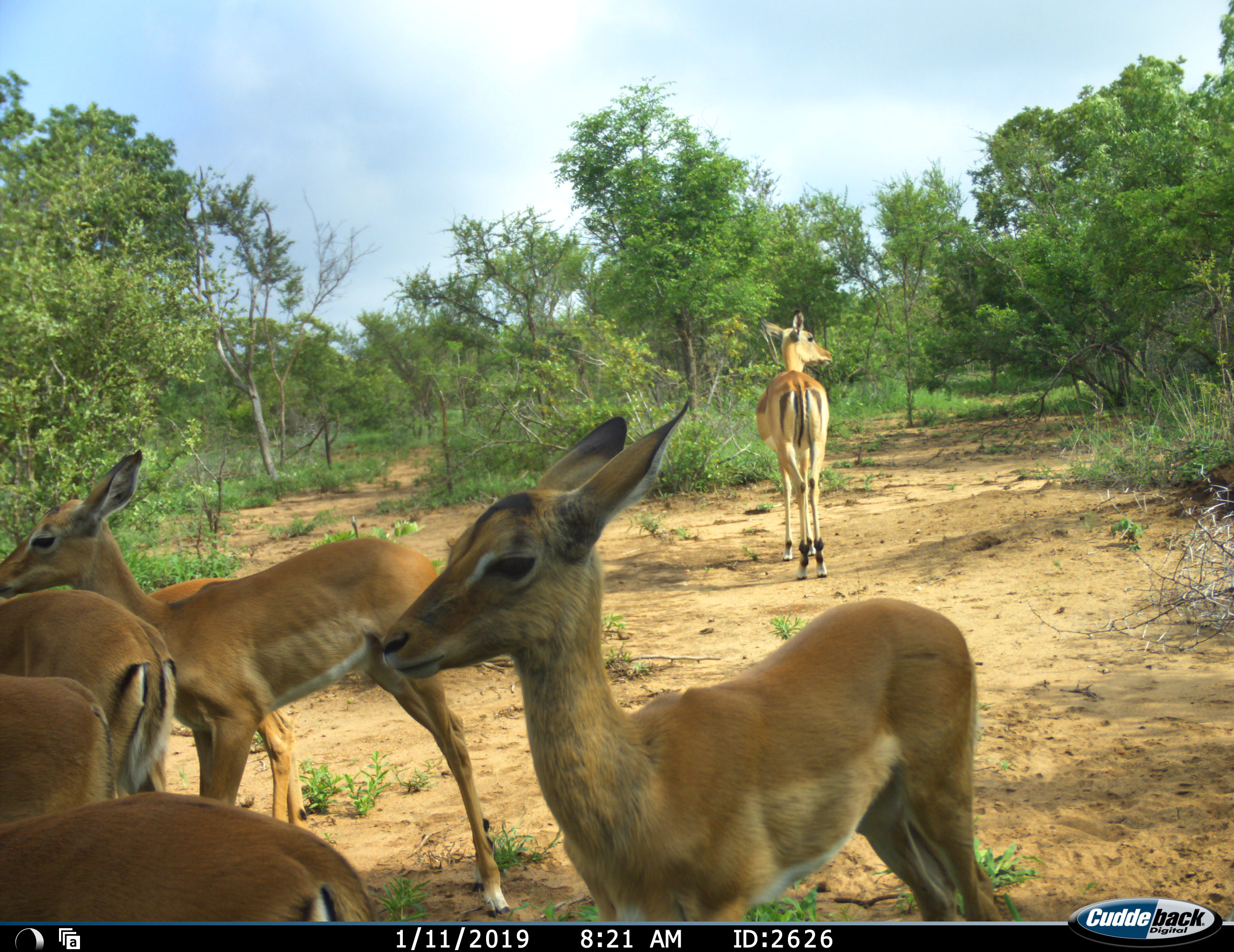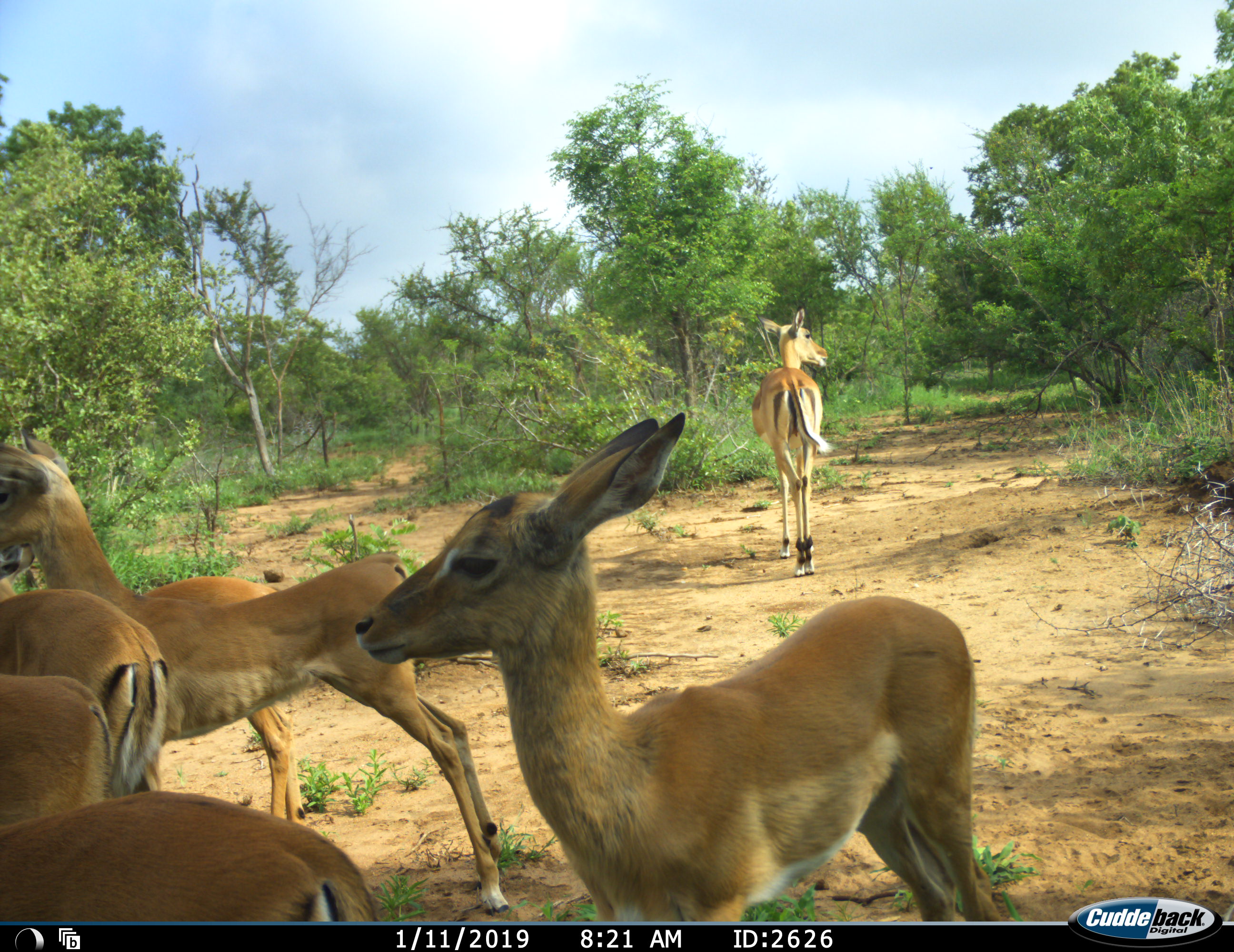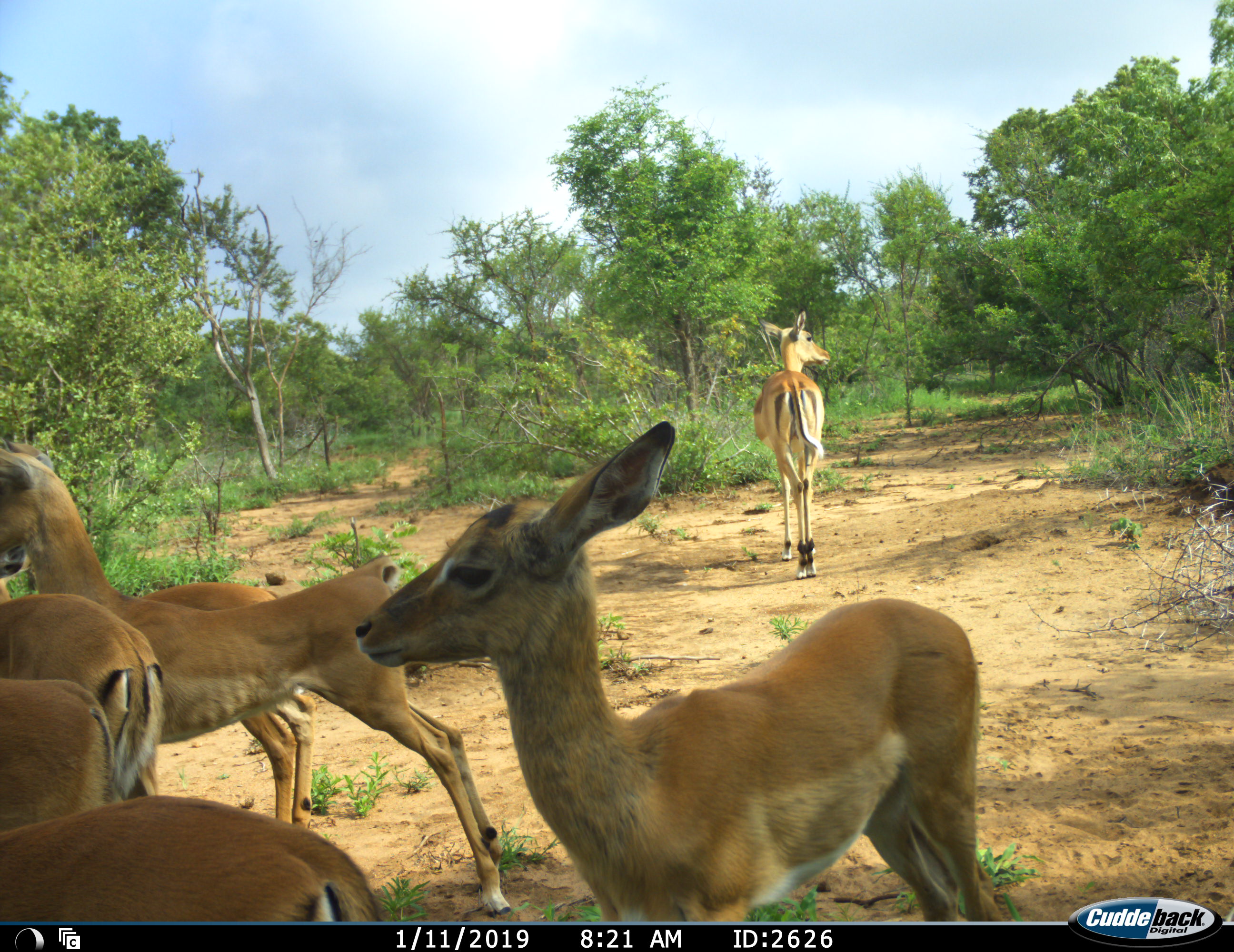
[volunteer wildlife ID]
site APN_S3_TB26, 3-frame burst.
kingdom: Animalia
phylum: Chordata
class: Mammalia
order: Artiodactyla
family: Bovidae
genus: Aepyceros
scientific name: Aepyceros melampus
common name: impala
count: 7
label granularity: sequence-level